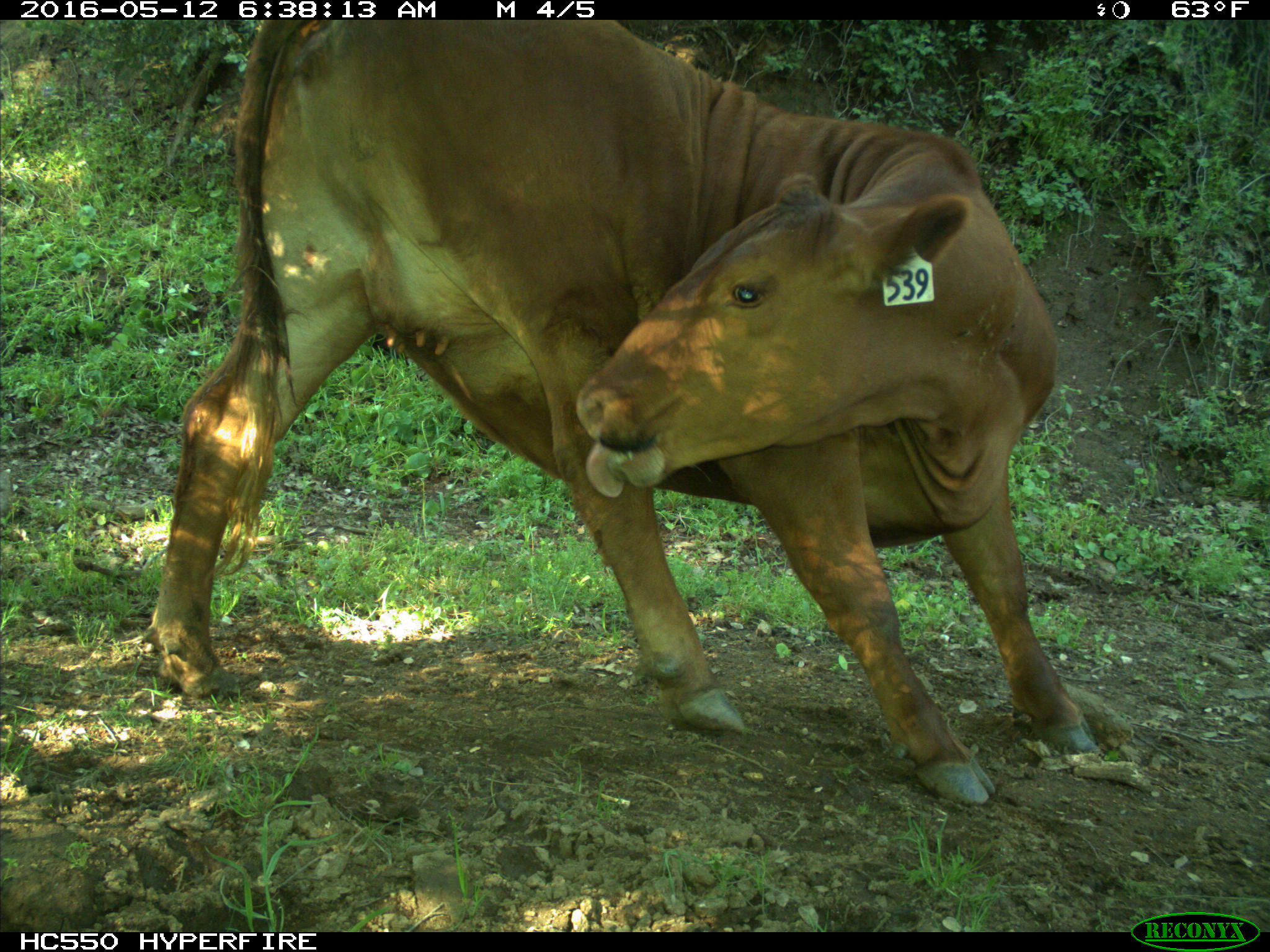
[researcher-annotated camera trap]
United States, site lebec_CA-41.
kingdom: Animalia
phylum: Chordata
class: Mammalia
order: Artiodactyla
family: Bovidae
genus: Bos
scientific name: Bos taurus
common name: domestic cow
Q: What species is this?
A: Bos taurus (domestic cow).